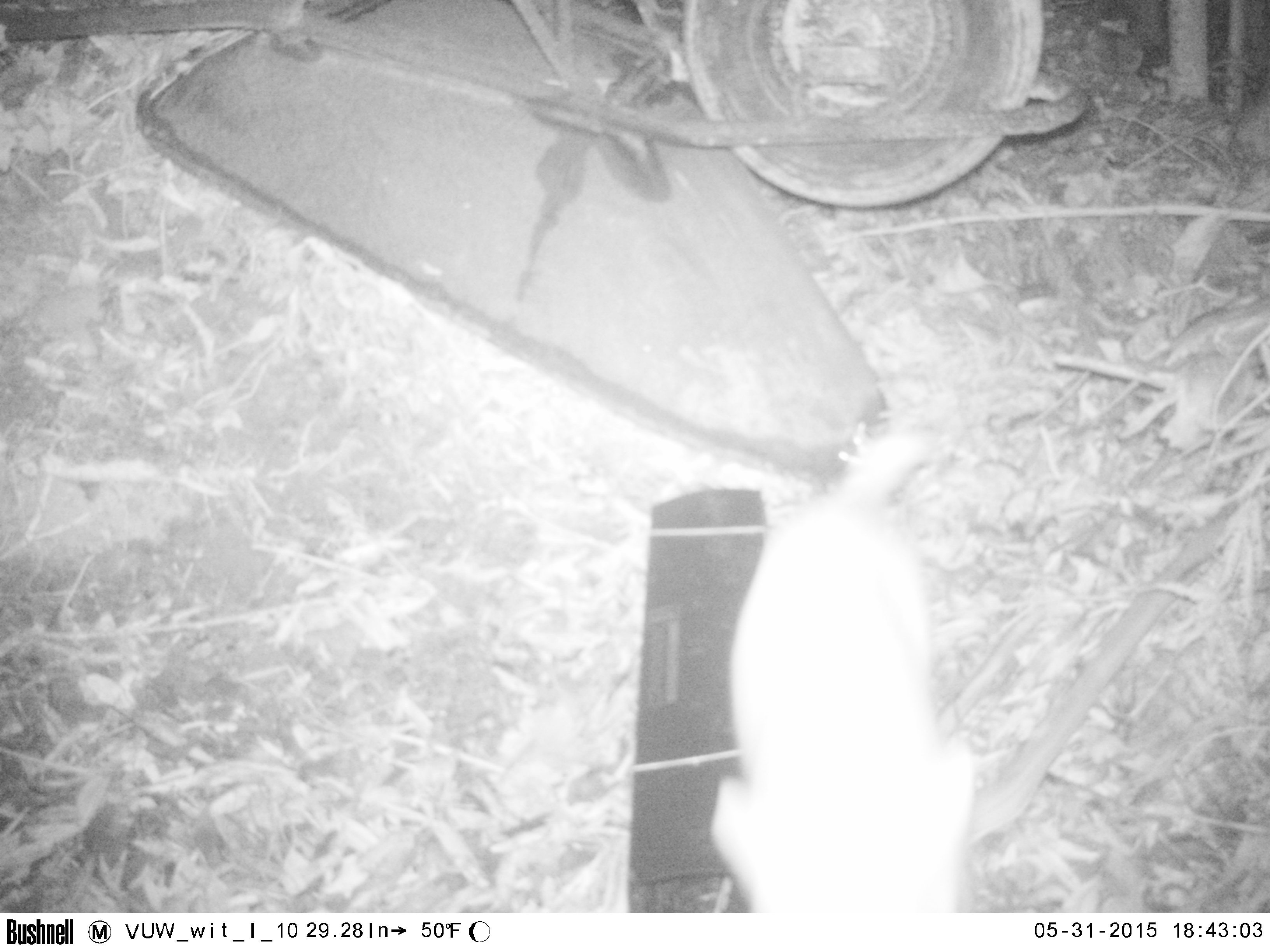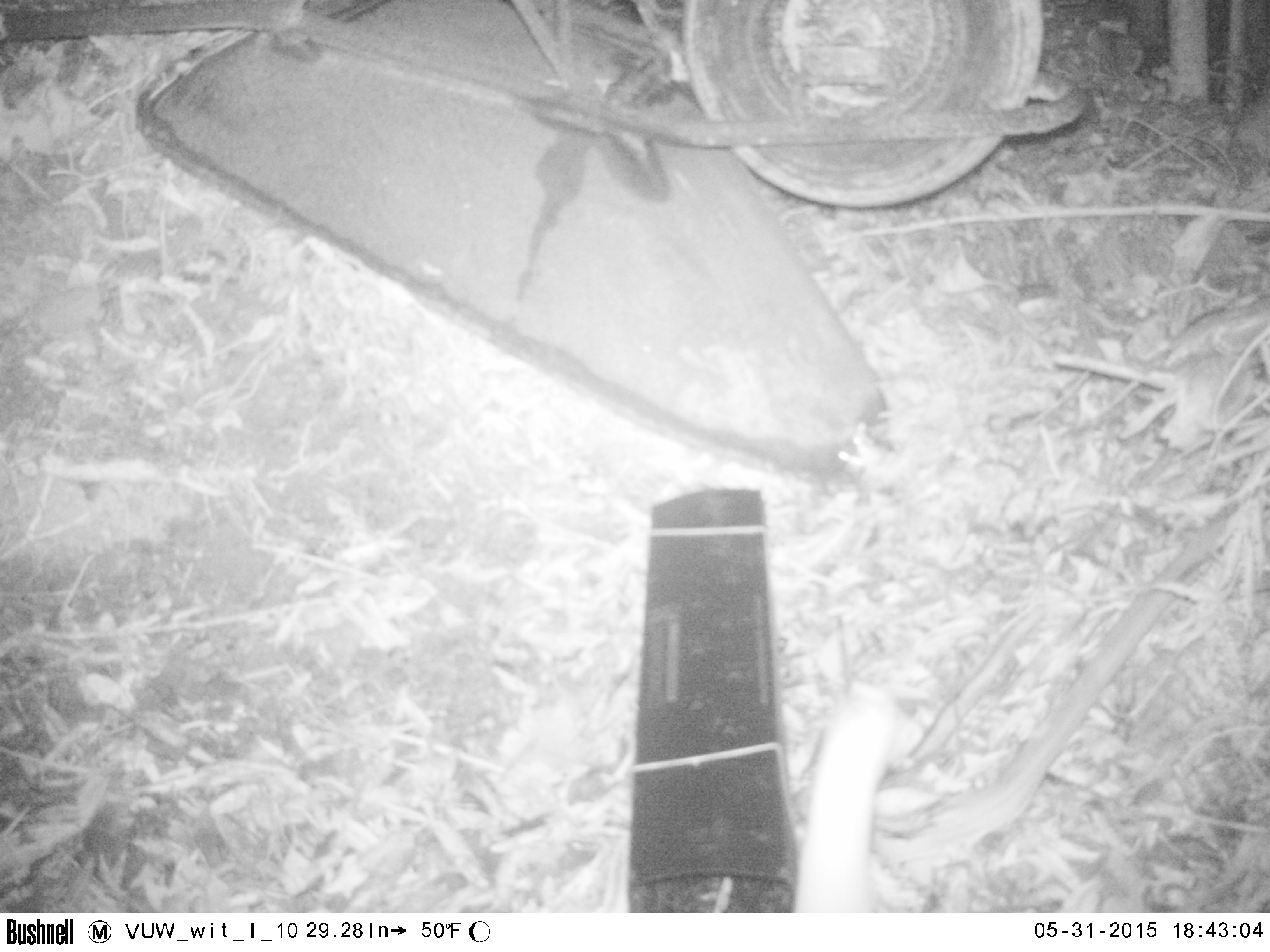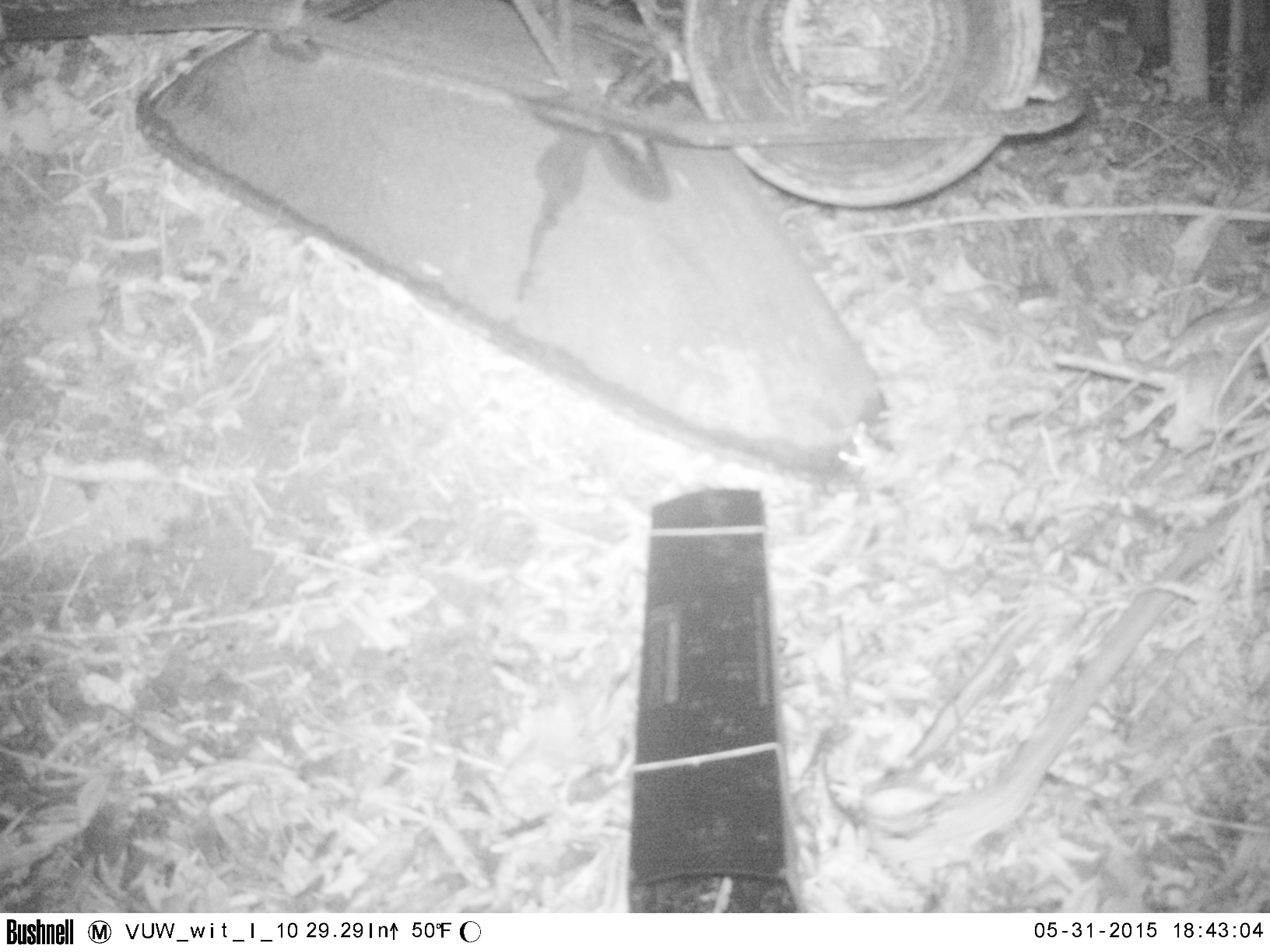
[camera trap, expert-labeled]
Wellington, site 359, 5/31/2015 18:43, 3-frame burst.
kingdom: Animalia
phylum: Chordata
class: Mammalia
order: Carnivora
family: Felidae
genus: Felis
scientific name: Felis catus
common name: cat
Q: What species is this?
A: Cat (Felis catus).